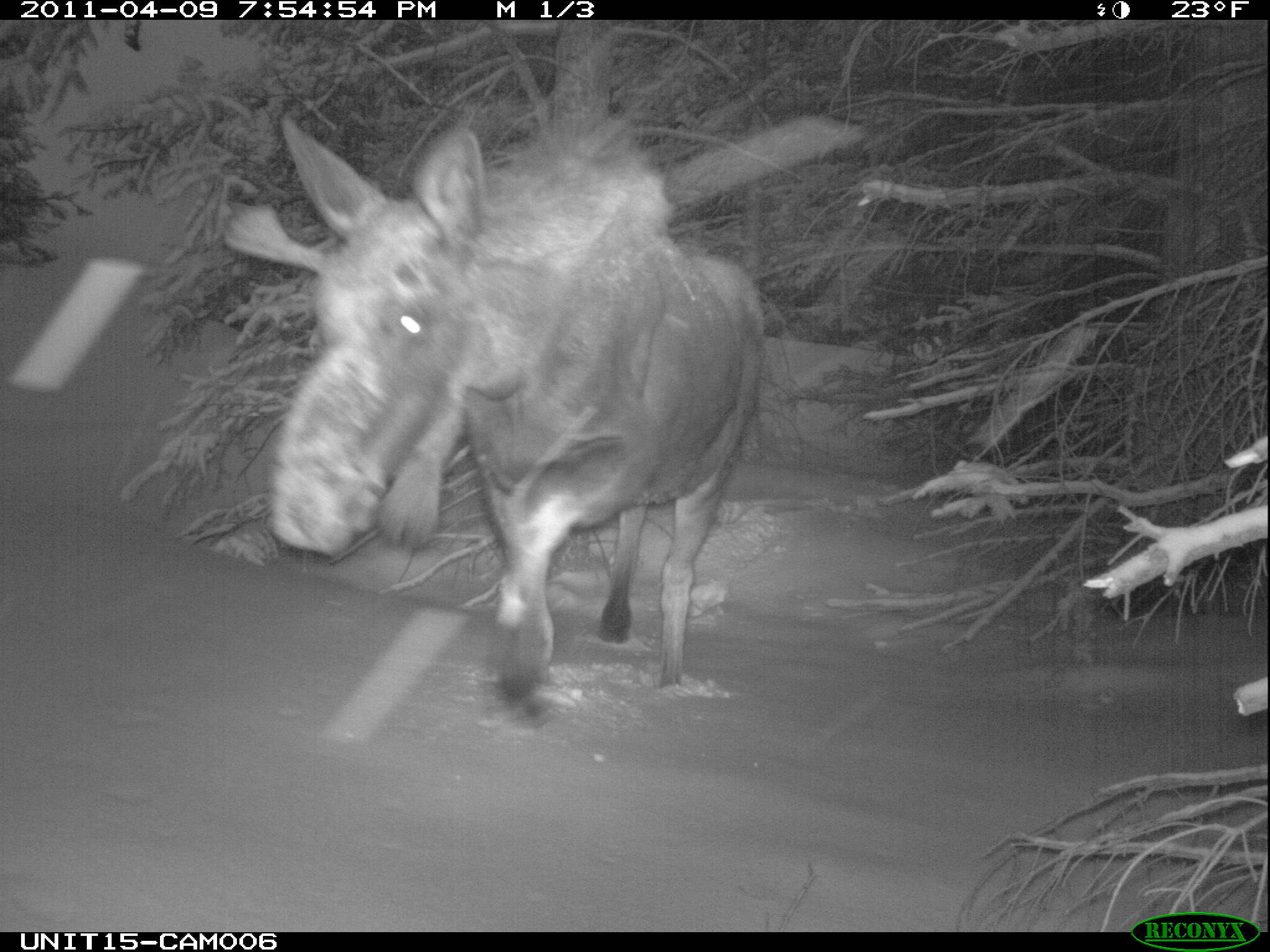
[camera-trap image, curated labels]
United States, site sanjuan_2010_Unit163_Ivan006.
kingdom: Animalia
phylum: Chordata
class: Mammalia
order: Artiodactyla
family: Cervidae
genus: Alces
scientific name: Alces alces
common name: moose